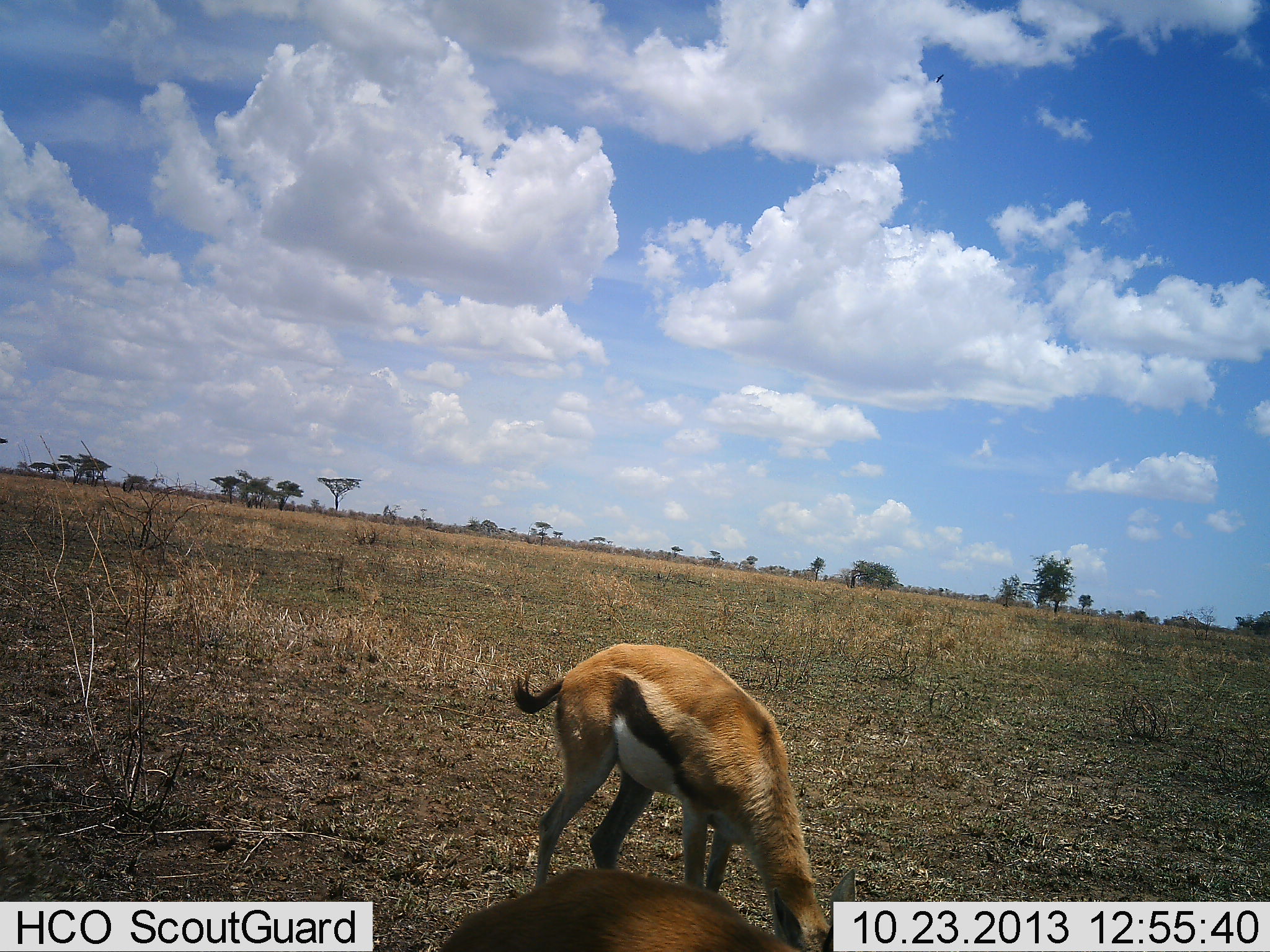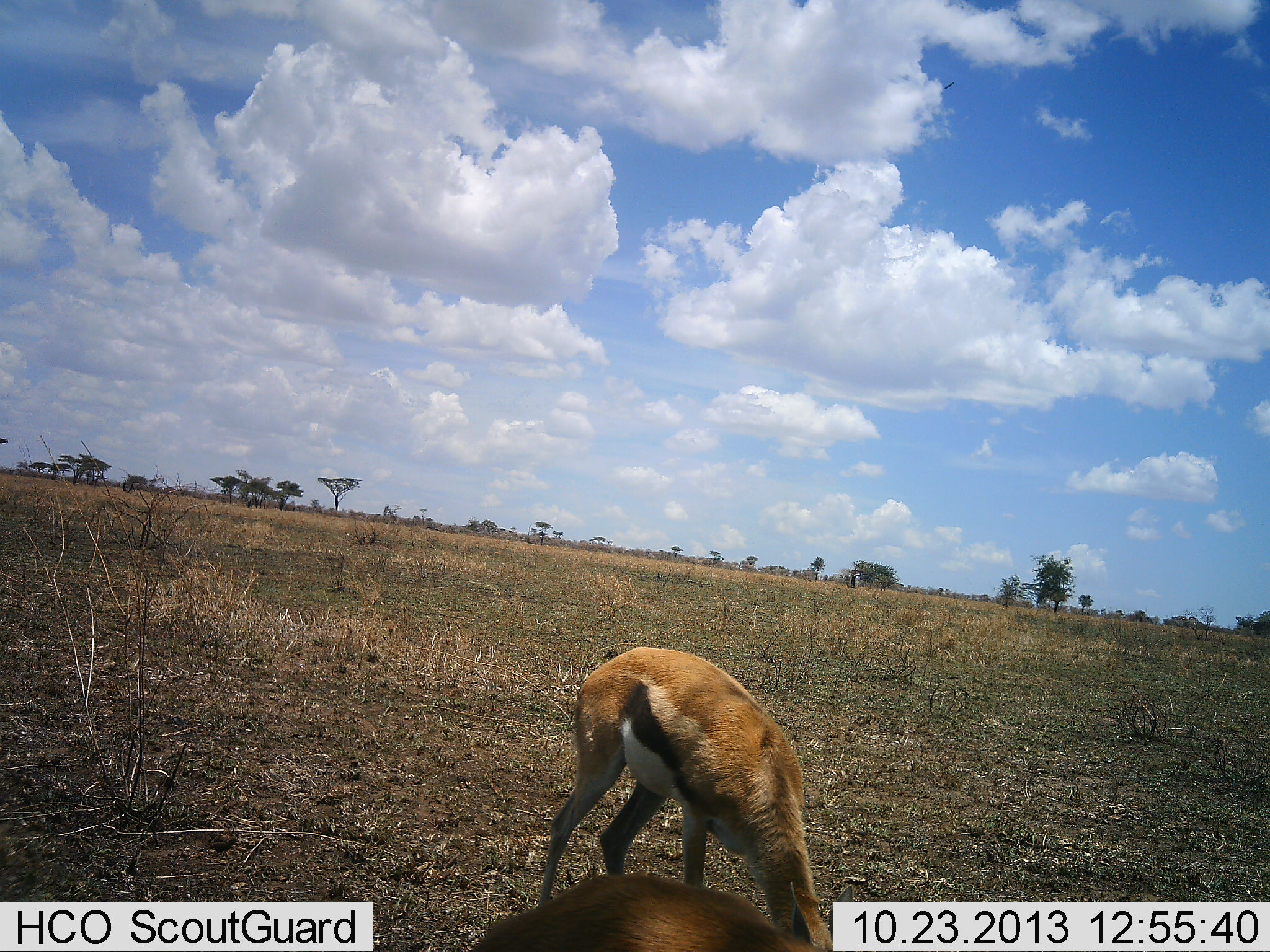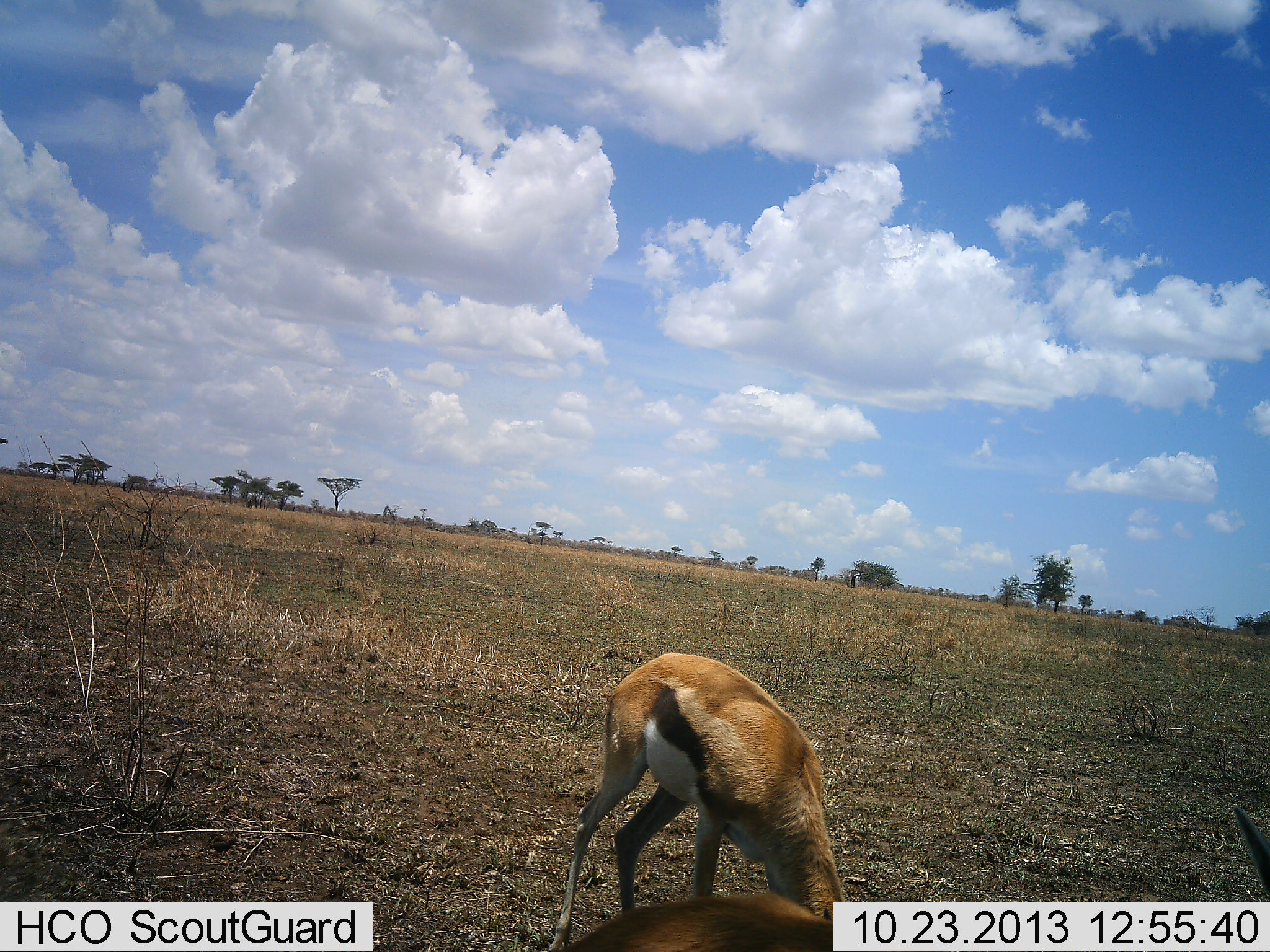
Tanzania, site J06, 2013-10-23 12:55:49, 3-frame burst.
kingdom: Animalia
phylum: Chordata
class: Mammalia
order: Artiodactyla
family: Bovidae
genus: Eudorcas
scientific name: Eudorcas thomsonii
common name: thomson's gazelle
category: gazellethomsons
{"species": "gazellethomsons (thomson's gazelle) (Eudorcas thomsonii)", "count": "1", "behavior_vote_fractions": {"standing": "19%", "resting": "0%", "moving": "3%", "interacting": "0%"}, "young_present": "0%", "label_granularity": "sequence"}